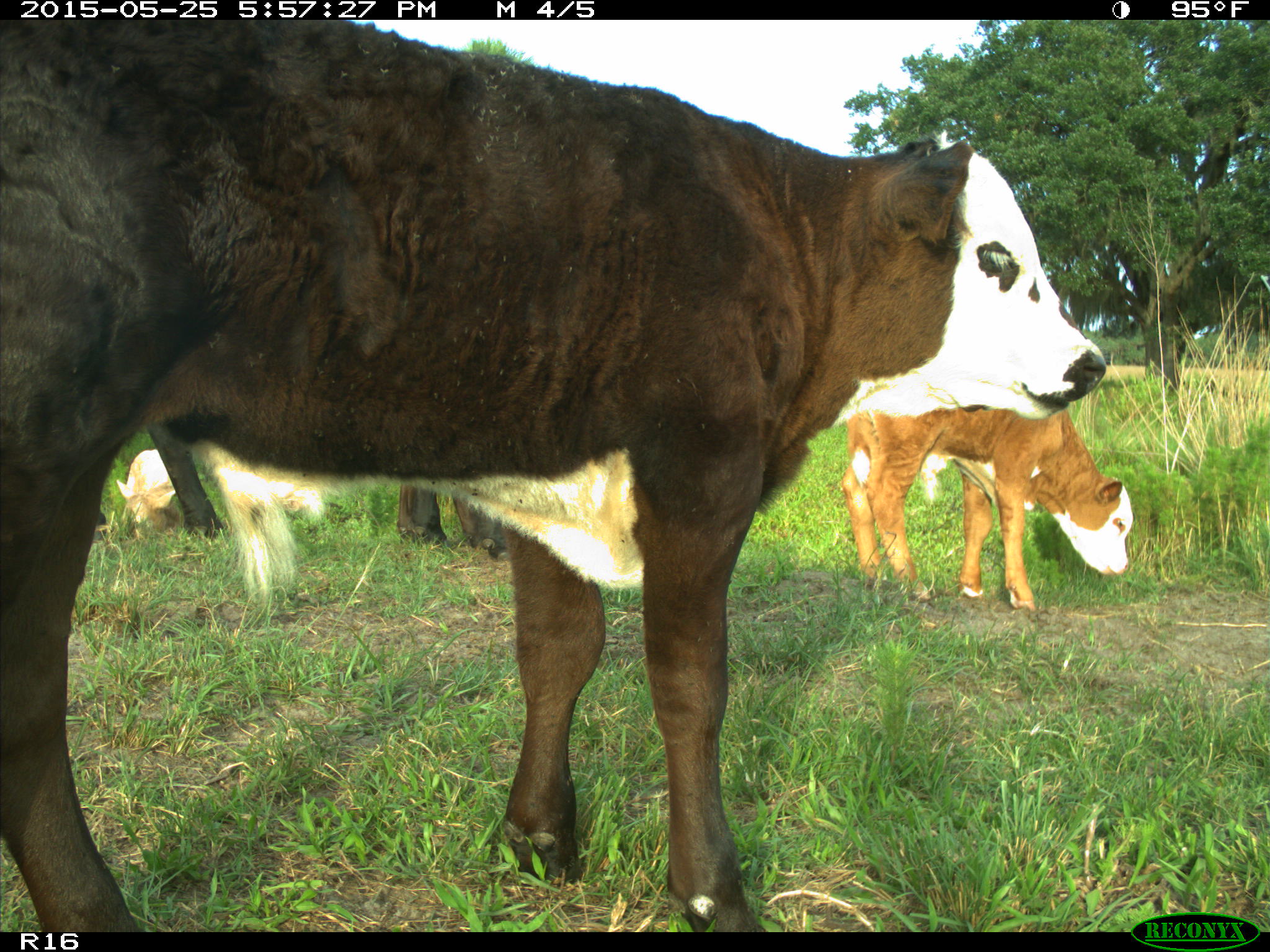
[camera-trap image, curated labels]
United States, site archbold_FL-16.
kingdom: Animalia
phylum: Chordata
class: Mammalia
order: Artiodactyla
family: Bovidae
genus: Bos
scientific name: Bos taurus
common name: domestic cow